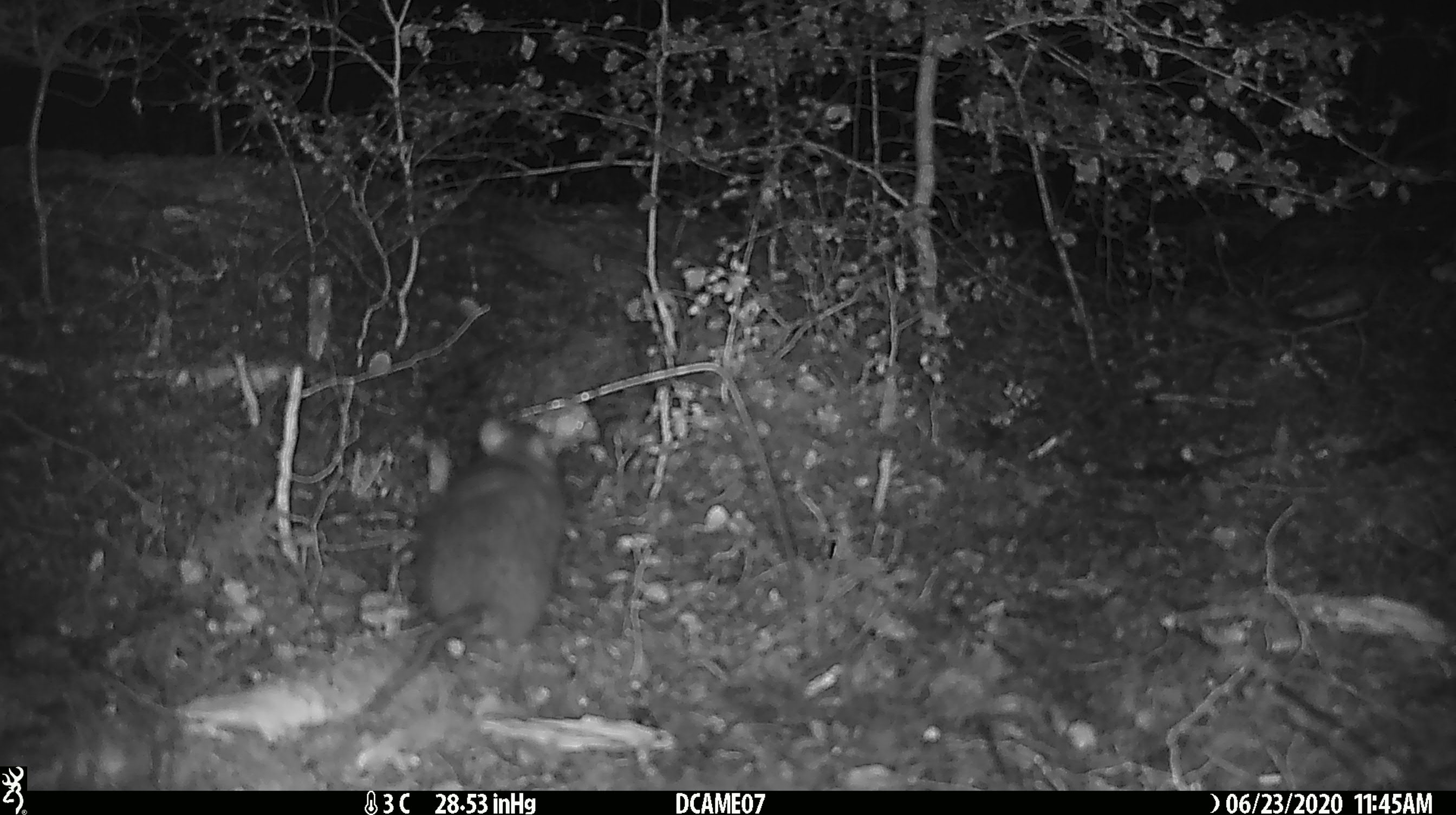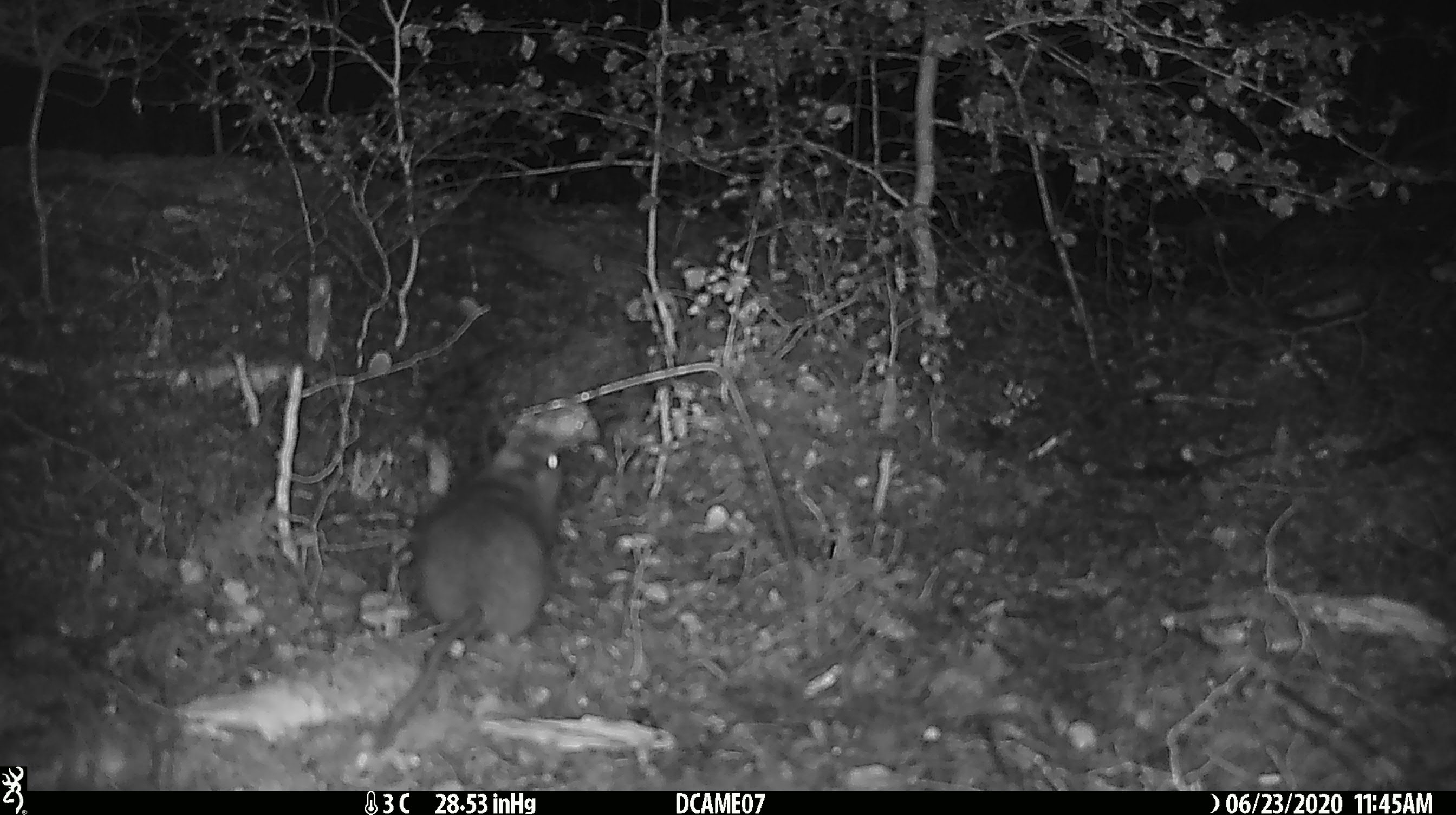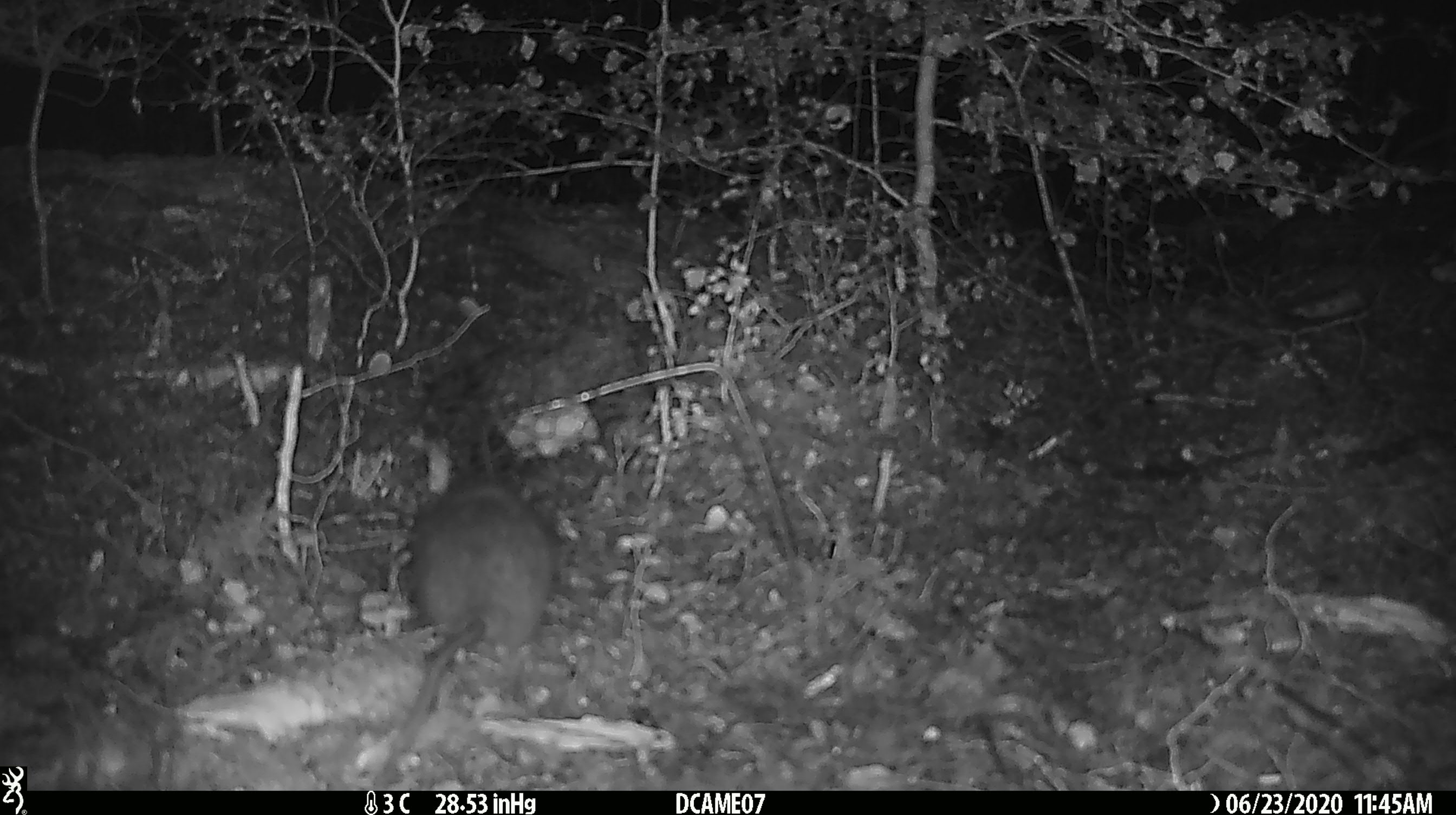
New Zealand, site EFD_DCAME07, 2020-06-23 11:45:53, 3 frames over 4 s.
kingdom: Animalia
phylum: Chordata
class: Mammalia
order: Rodentia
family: Muridae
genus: Rattus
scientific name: Rattus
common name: rat